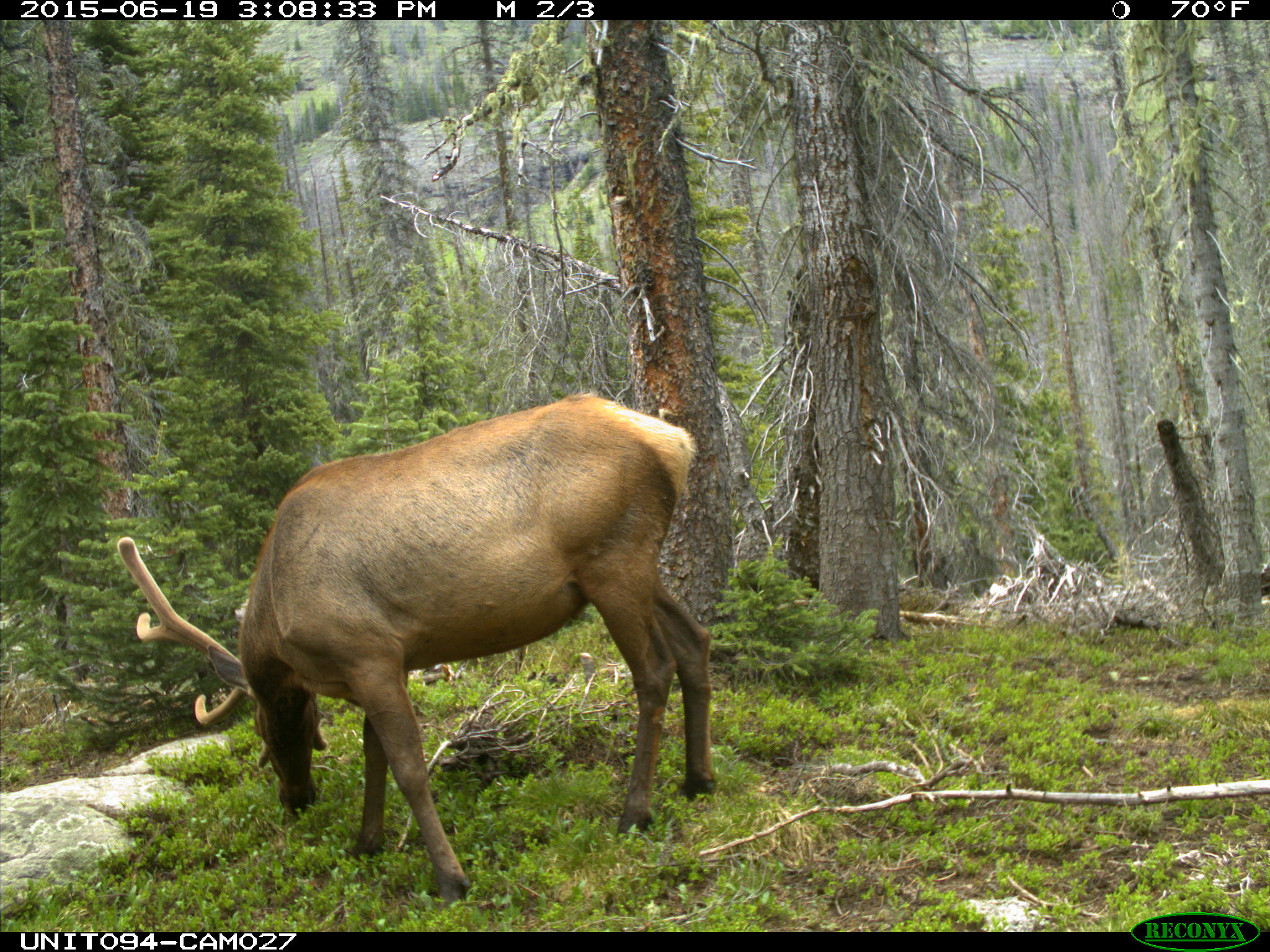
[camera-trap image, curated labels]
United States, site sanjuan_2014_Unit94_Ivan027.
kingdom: Animalia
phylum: Chordata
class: Mammalia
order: Artiodactyla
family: Cervidae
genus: Cervus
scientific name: Cervus elaphus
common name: red deer